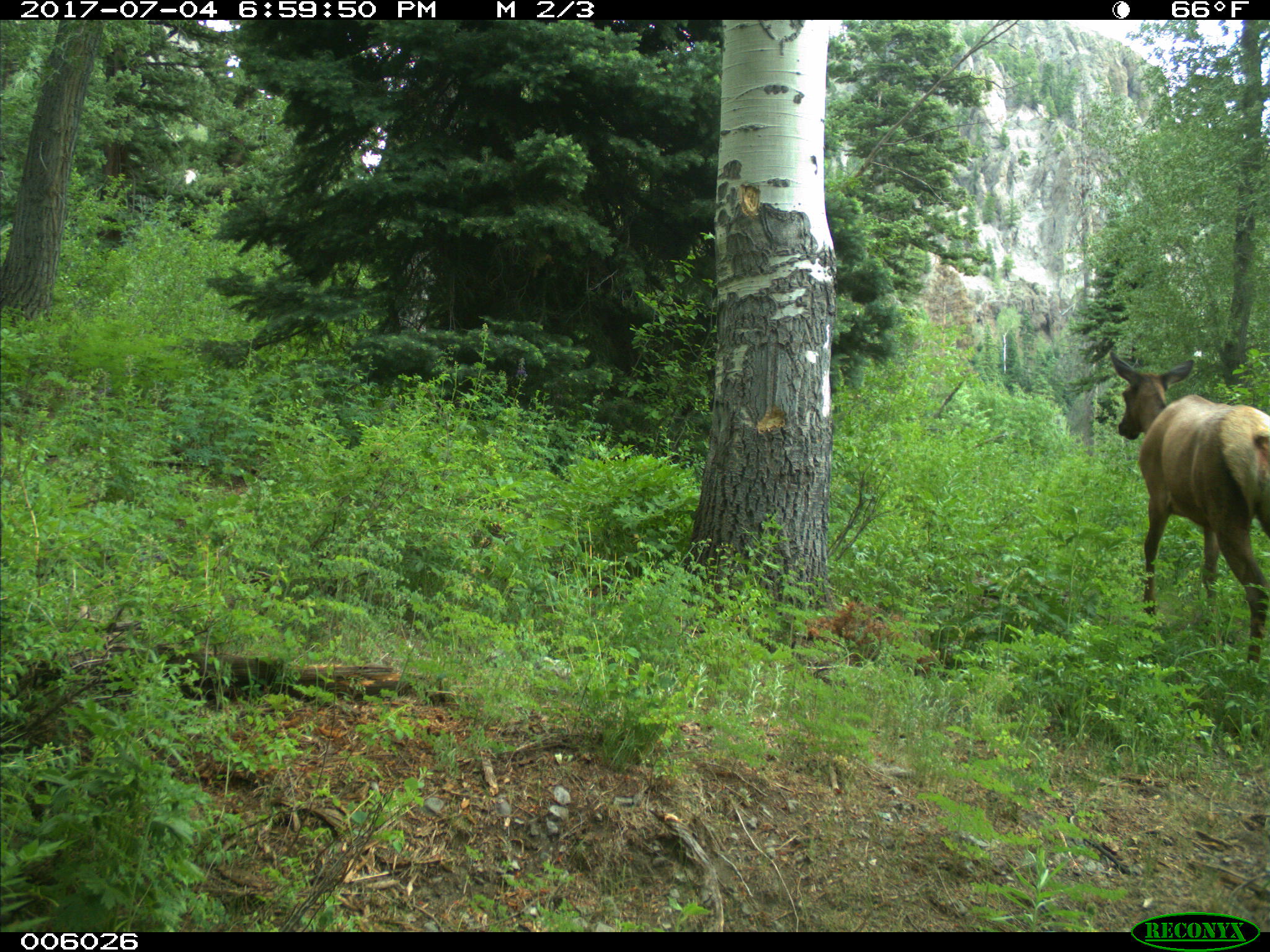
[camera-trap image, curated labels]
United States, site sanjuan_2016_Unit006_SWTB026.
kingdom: Animalia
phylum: Chordata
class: Mammalia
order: Artiodactyla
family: Cervidae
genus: Cervus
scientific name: Cervus elaphus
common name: red deer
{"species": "Cervus elaphus (red deer)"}